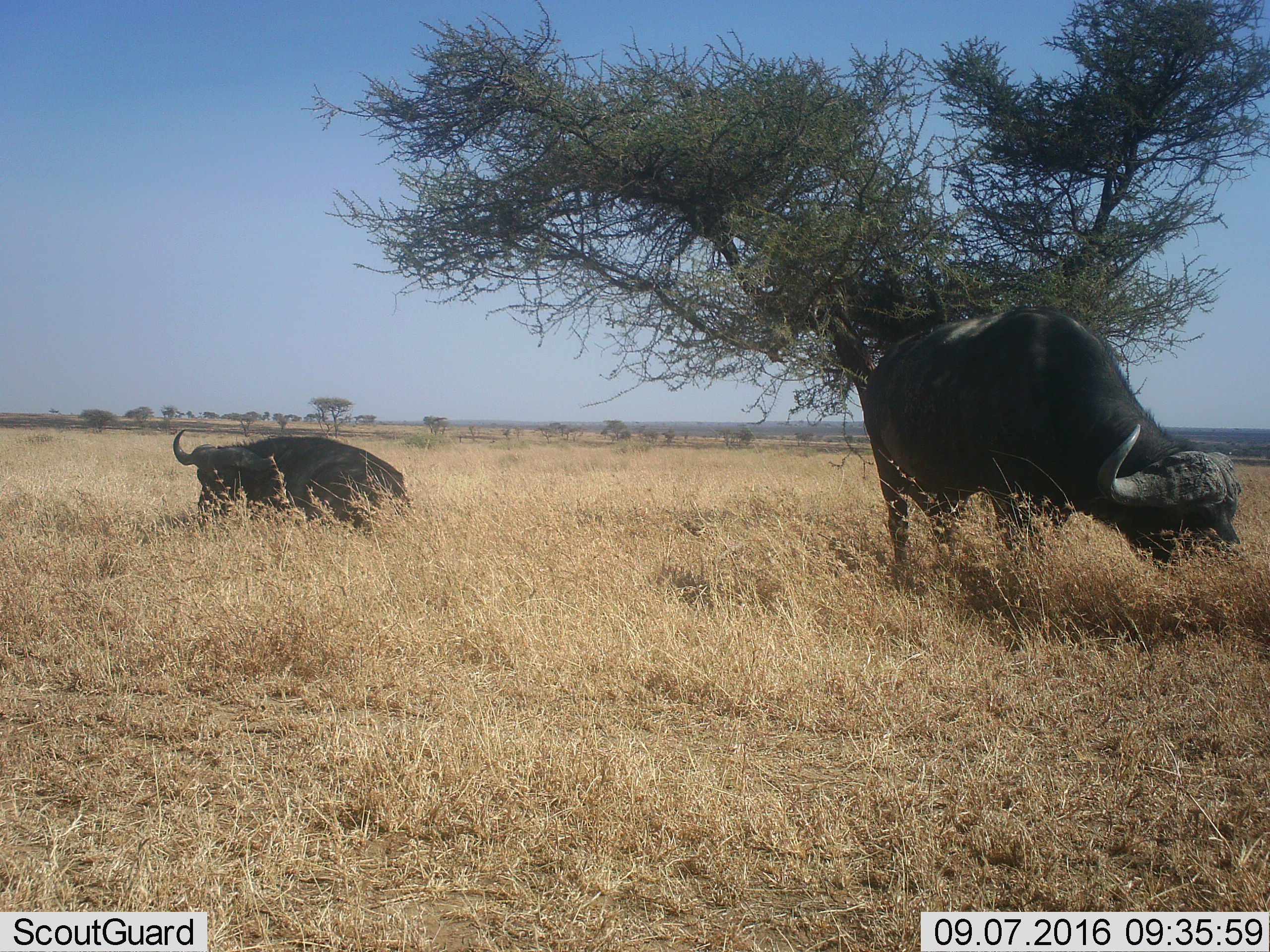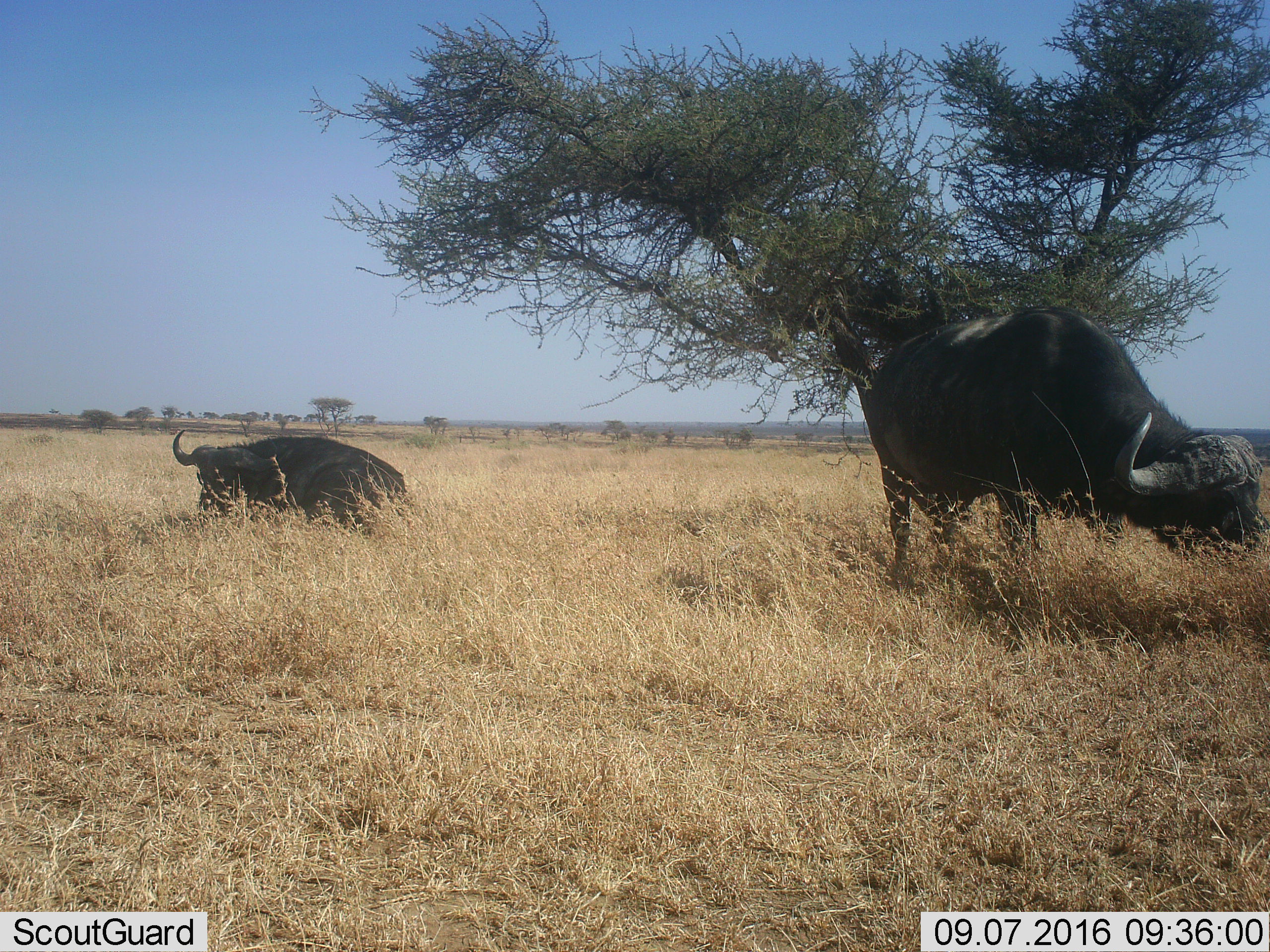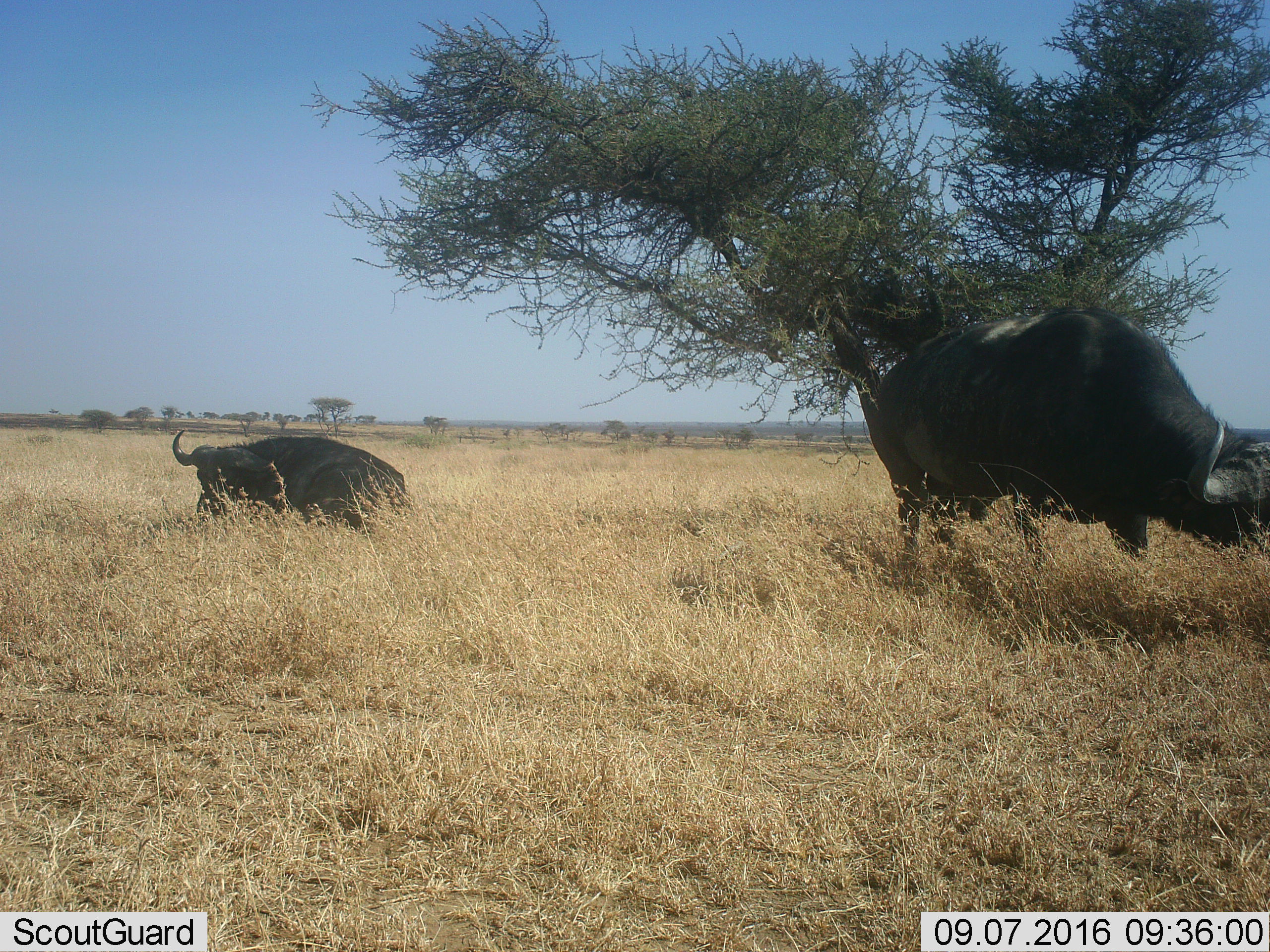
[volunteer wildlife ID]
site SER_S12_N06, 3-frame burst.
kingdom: Animalia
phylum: Chordata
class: Mammalia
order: Artiodactyla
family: Bovidae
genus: Syncerus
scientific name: Syncerus caffer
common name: african buffalo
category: buffalo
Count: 2.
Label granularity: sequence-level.